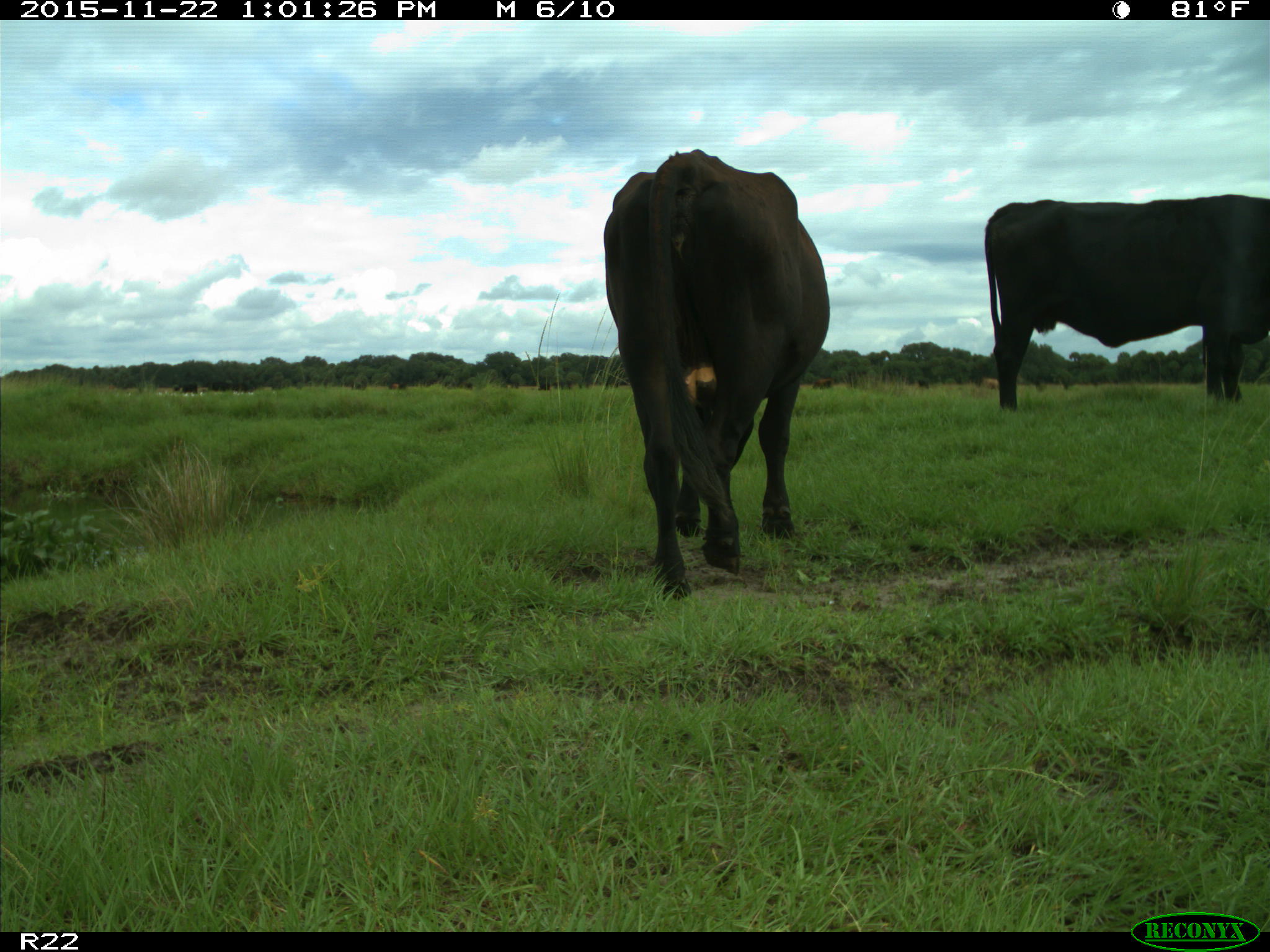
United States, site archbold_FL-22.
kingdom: Animalia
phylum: Chordata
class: Mammalia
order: Artiodactyla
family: Bovidae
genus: Bos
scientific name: Bos taurus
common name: domestic cow